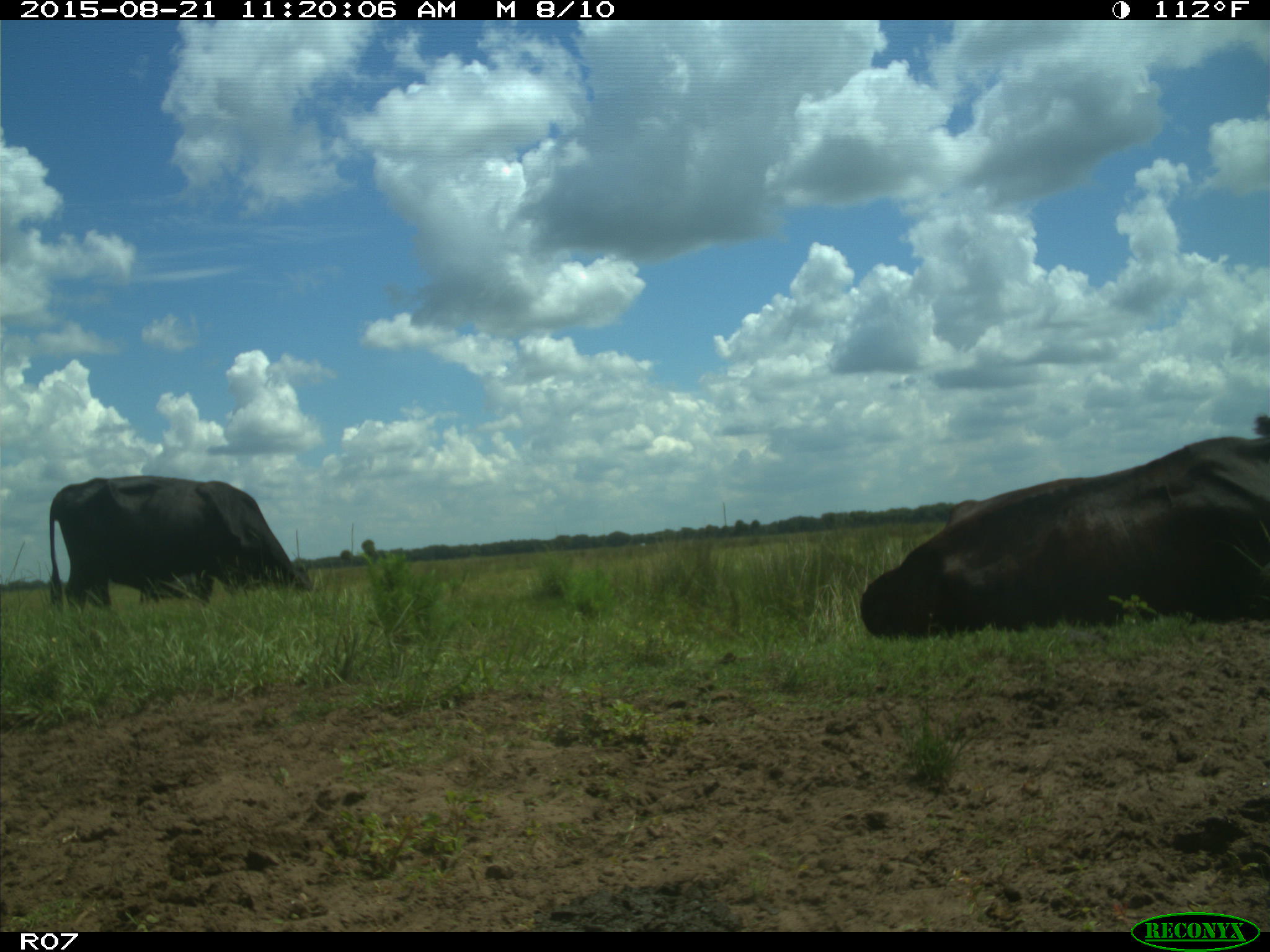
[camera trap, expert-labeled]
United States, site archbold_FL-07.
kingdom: Animalia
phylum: Chordata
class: Mammalia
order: Artiodactyla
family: Bovidae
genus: Bos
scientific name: Bos taurus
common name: domestic cow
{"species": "Bos taurus (domestic cow)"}